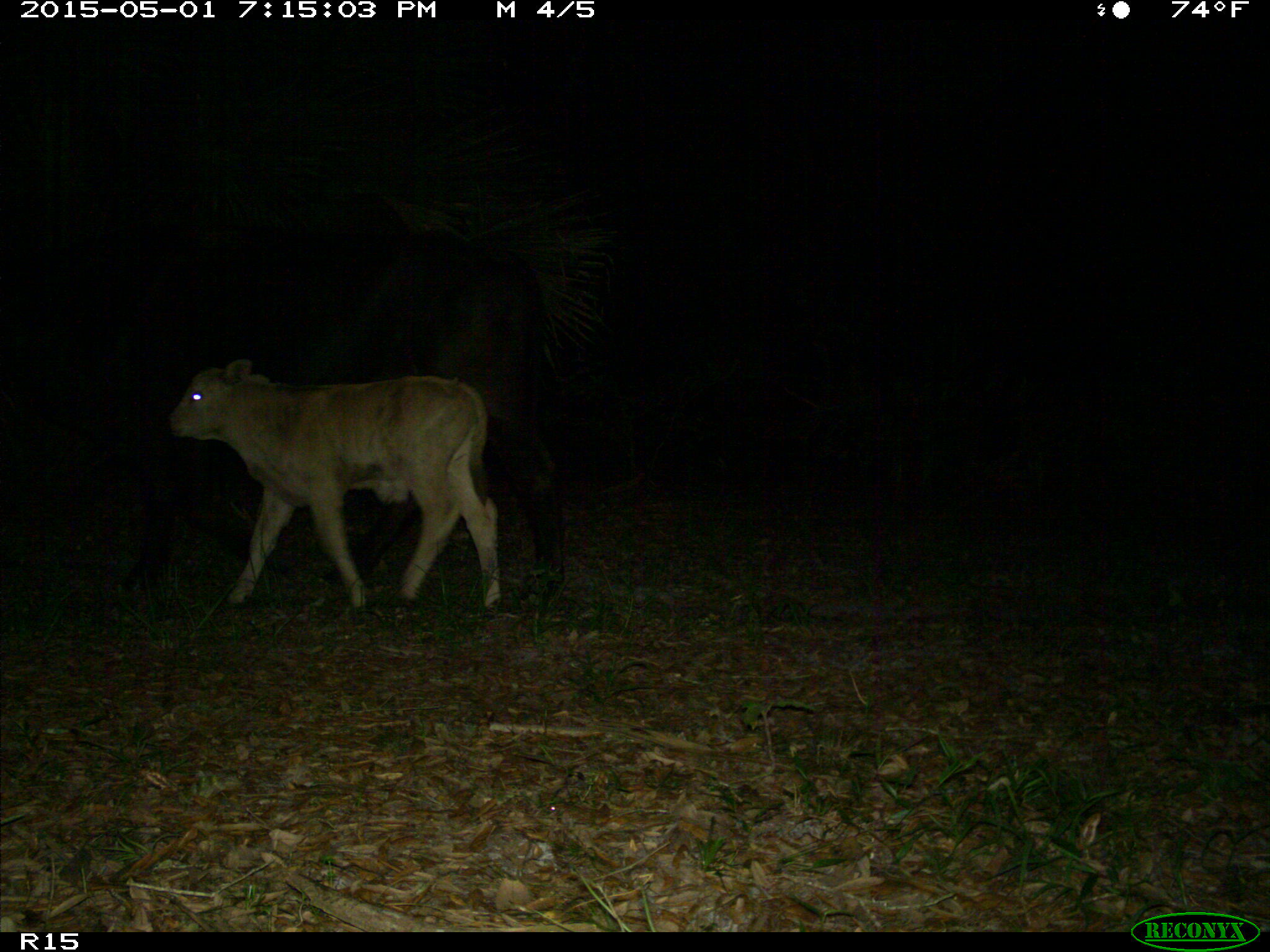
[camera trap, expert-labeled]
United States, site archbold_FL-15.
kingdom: Animalia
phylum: Chordata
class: Mammalia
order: Artiodactyla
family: Bovidae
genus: Bos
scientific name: Bos taurus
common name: domestic cow